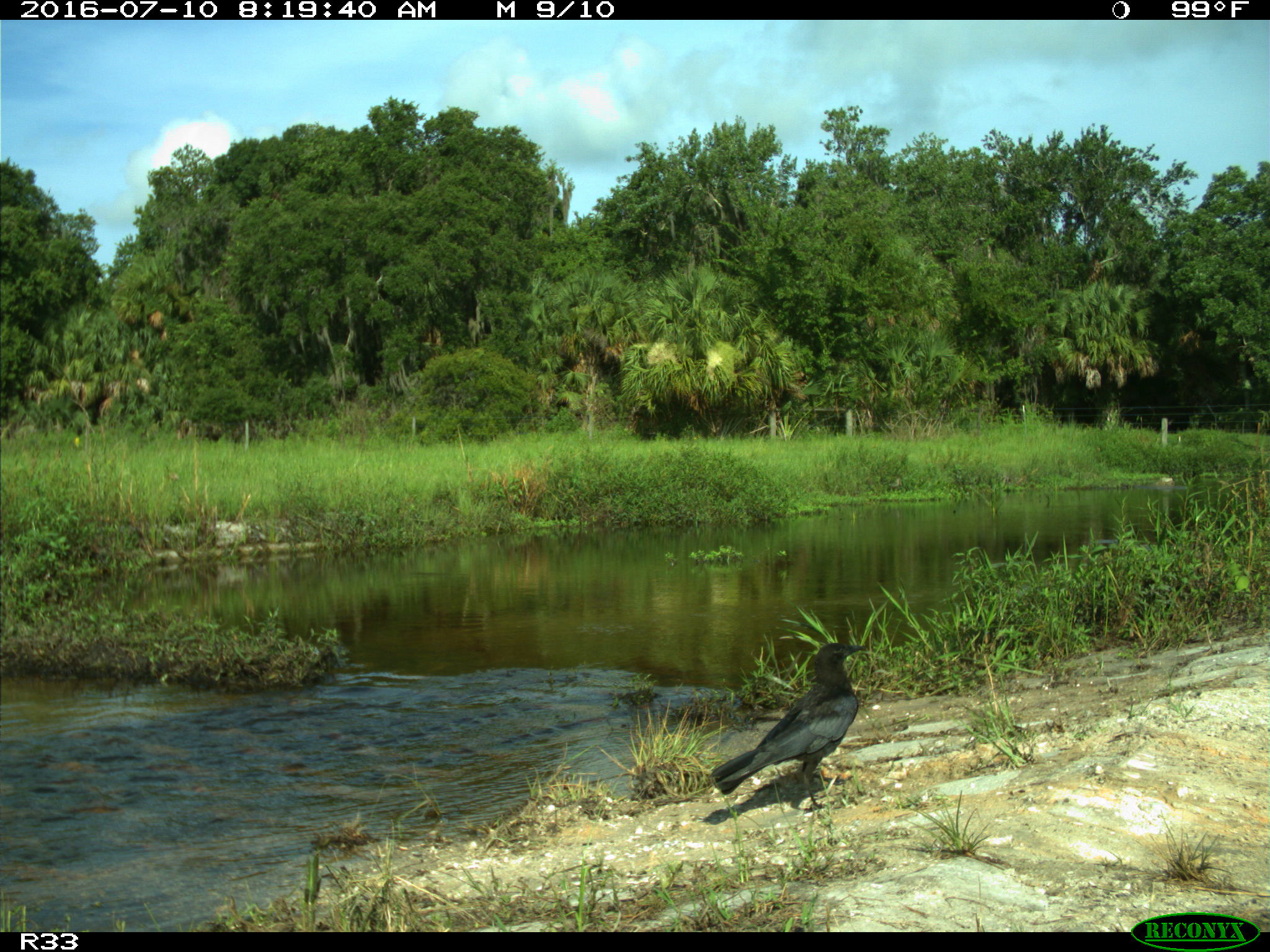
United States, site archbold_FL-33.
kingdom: Animalia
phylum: Chordata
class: Aves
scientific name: Aves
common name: birds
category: unidentified bird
Unidentified bird (birds) (Aves).